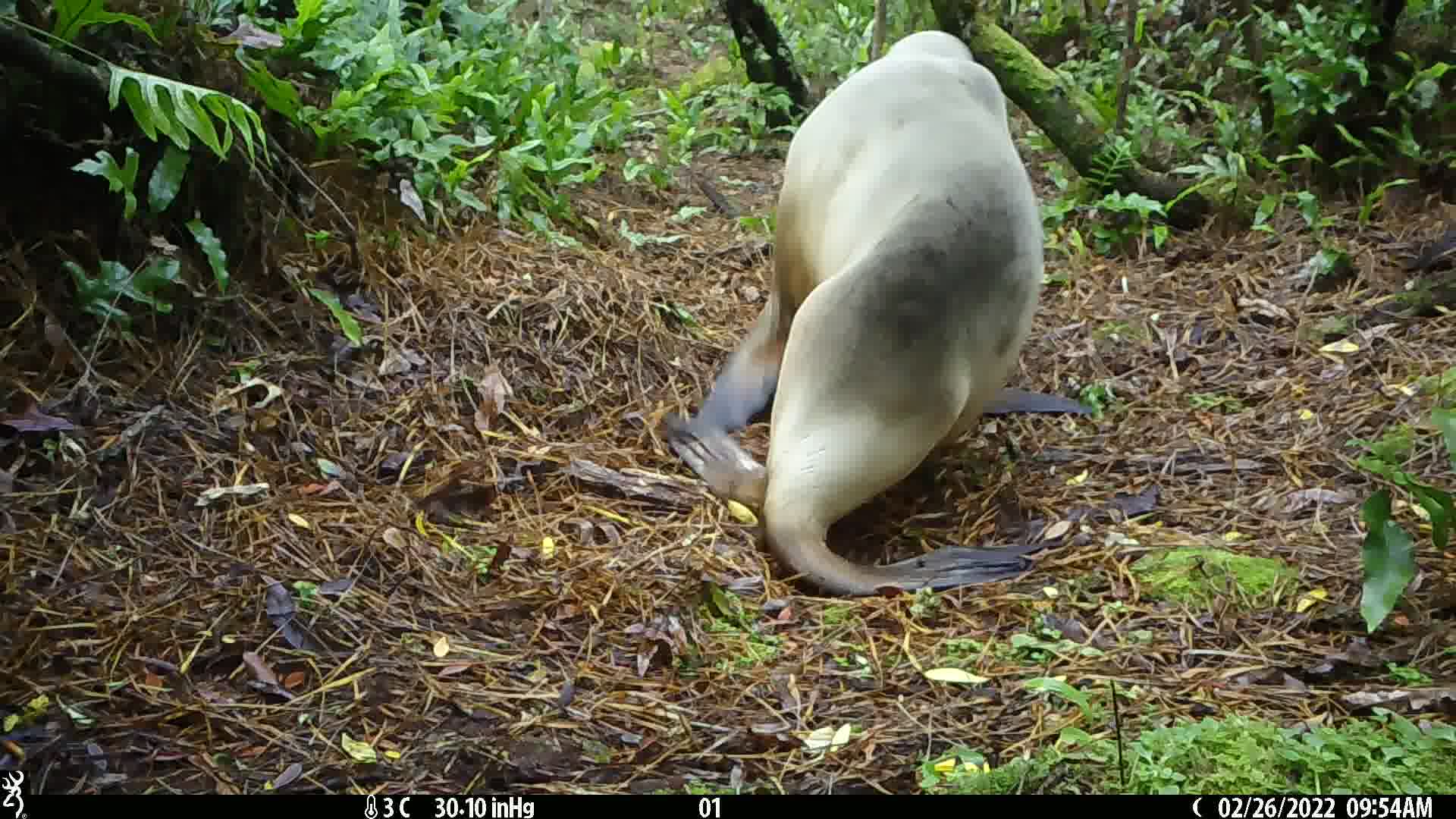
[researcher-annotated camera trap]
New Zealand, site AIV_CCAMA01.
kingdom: Animalia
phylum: Chordata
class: Mammalia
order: Carnivora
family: Otariidae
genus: Phocarctos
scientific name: Phocarctos hookeri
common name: new zealand sea lion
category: sealion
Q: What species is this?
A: Sealion (new zealand sea lion) (Phocarctos hookeri).